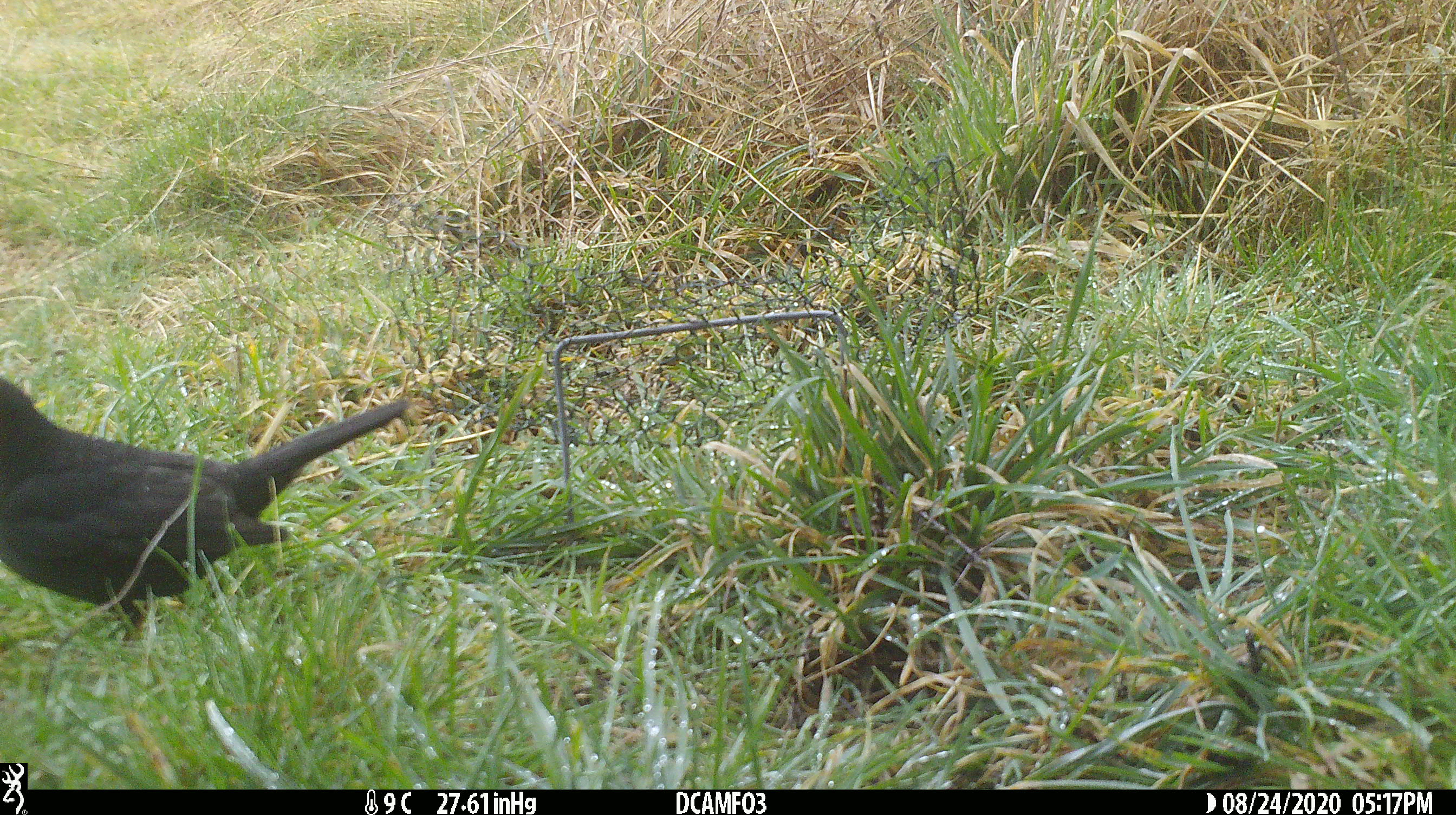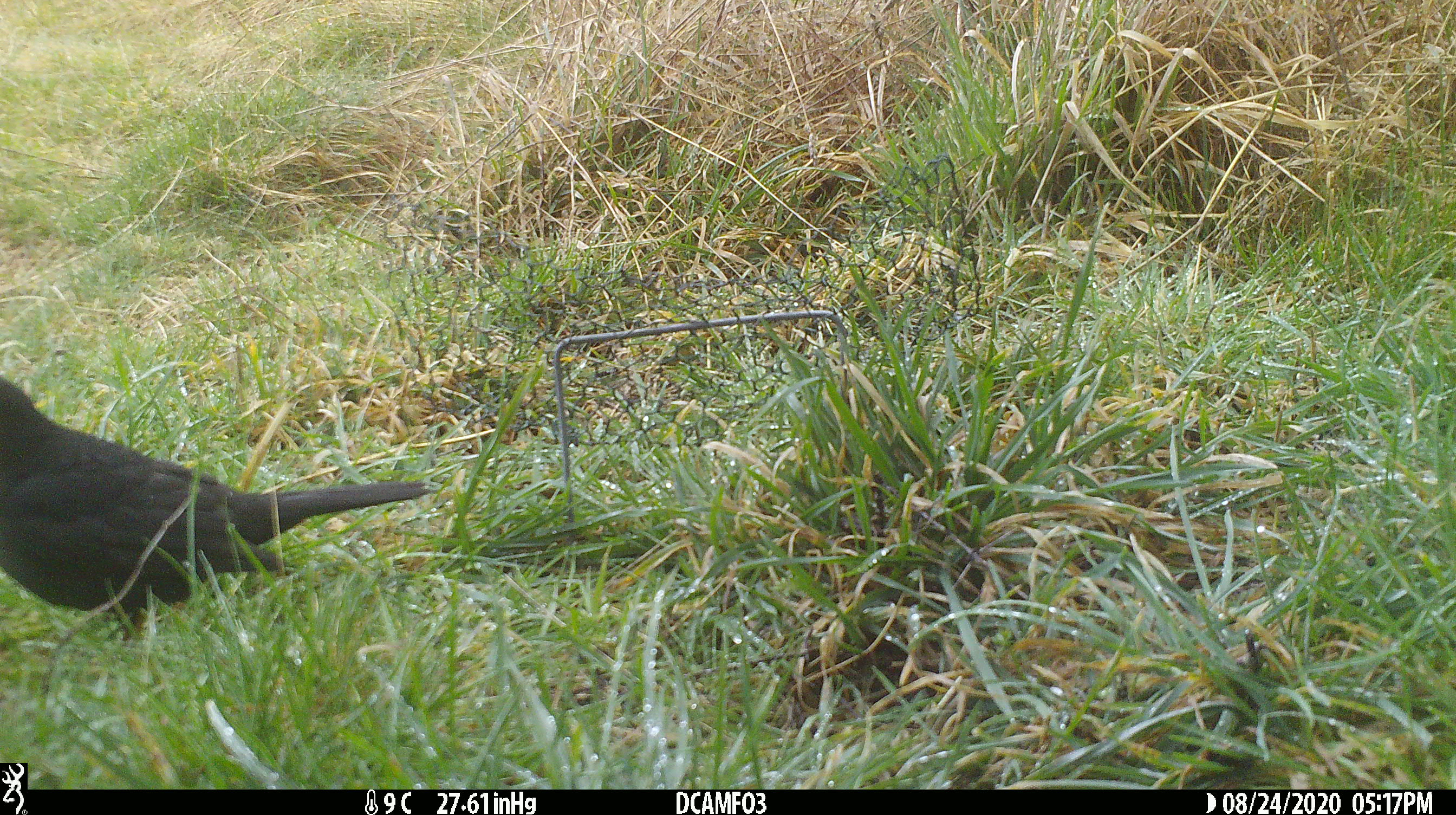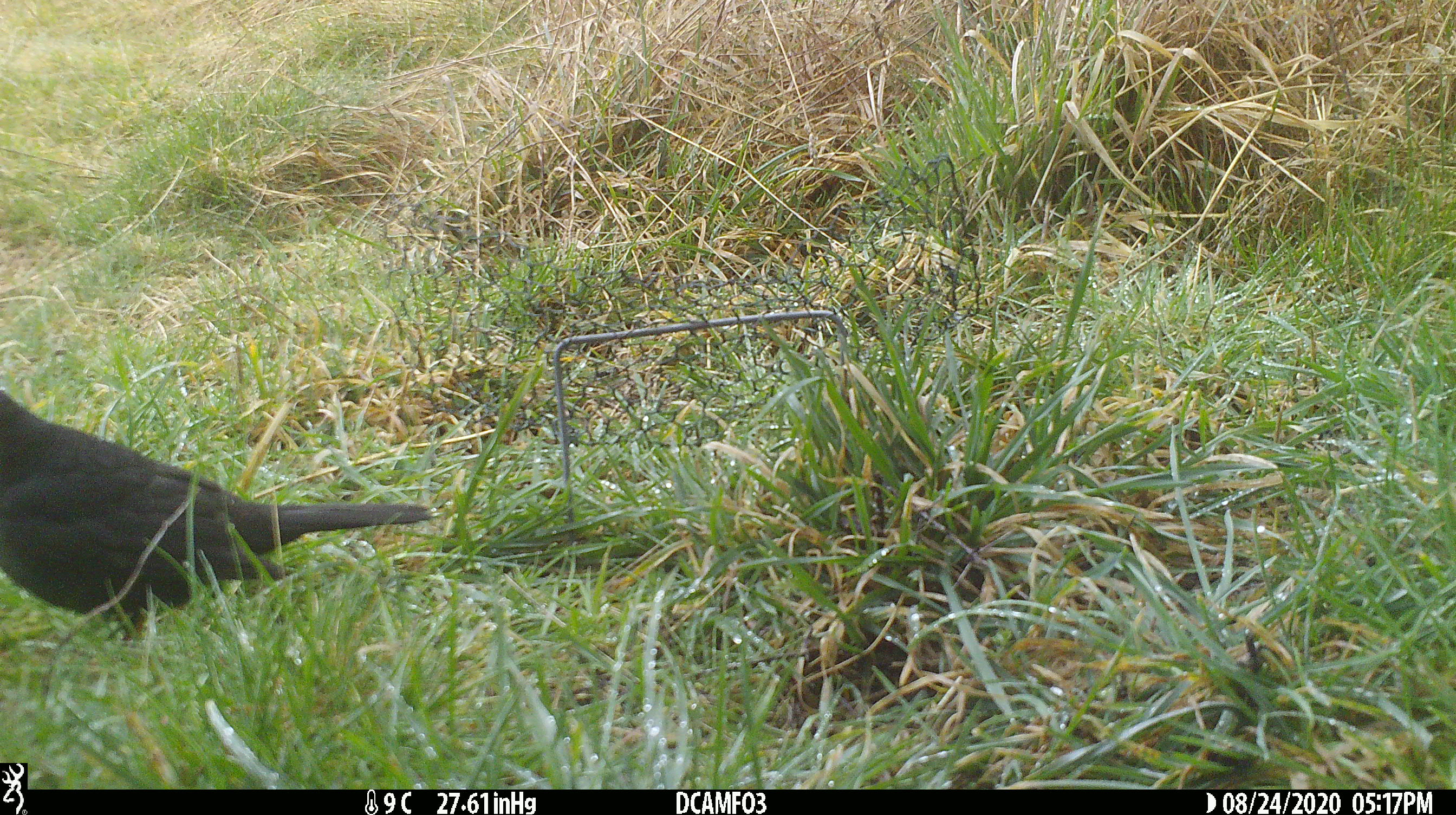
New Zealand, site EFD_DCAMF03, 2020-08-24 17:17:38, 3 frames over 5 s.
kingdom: Animalia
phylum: Chordata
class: Aves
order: Passeriformes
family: Turdidae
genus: Turdus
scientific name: Turdus merula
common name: eurasian blackbird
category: blackbird